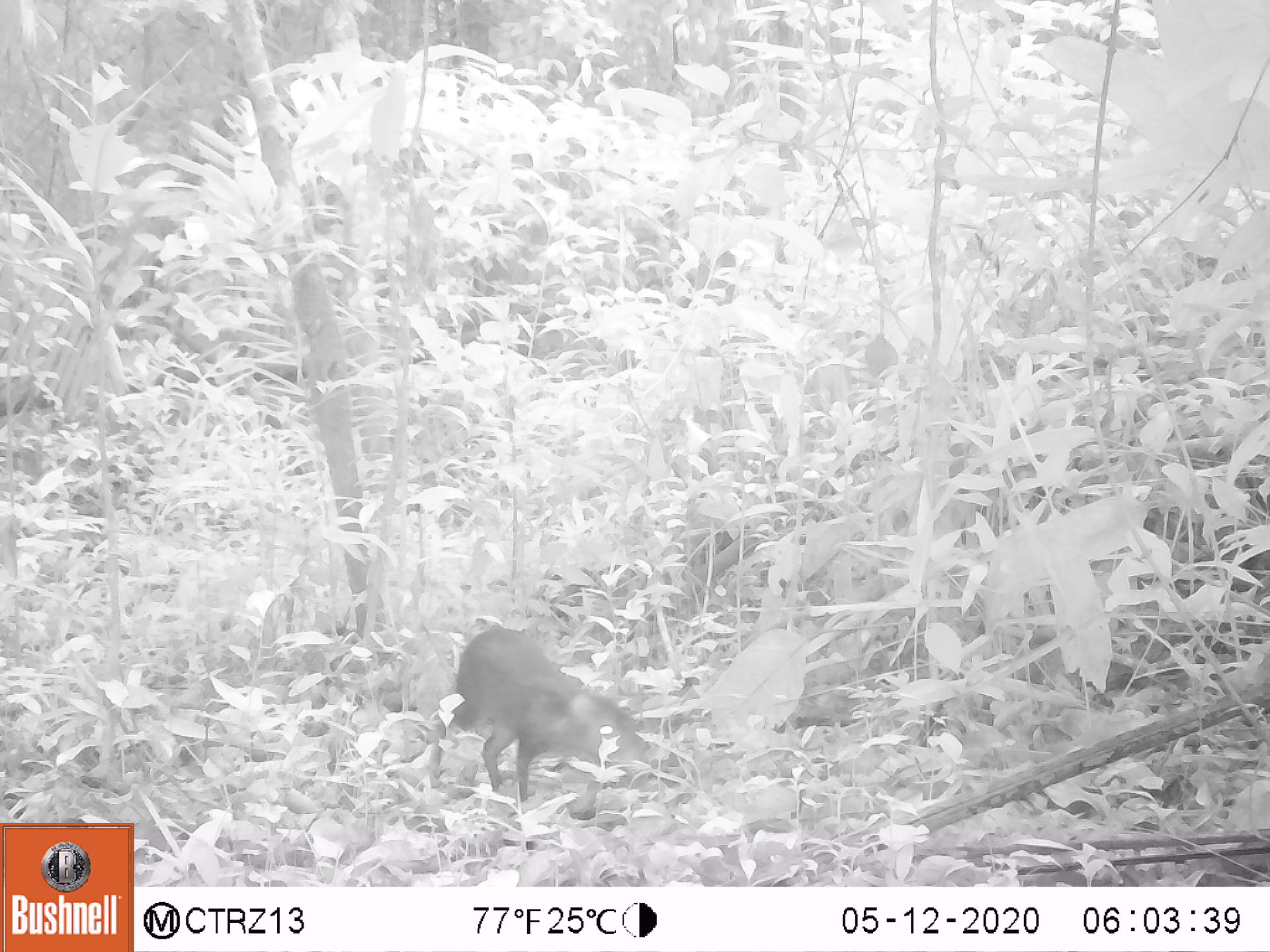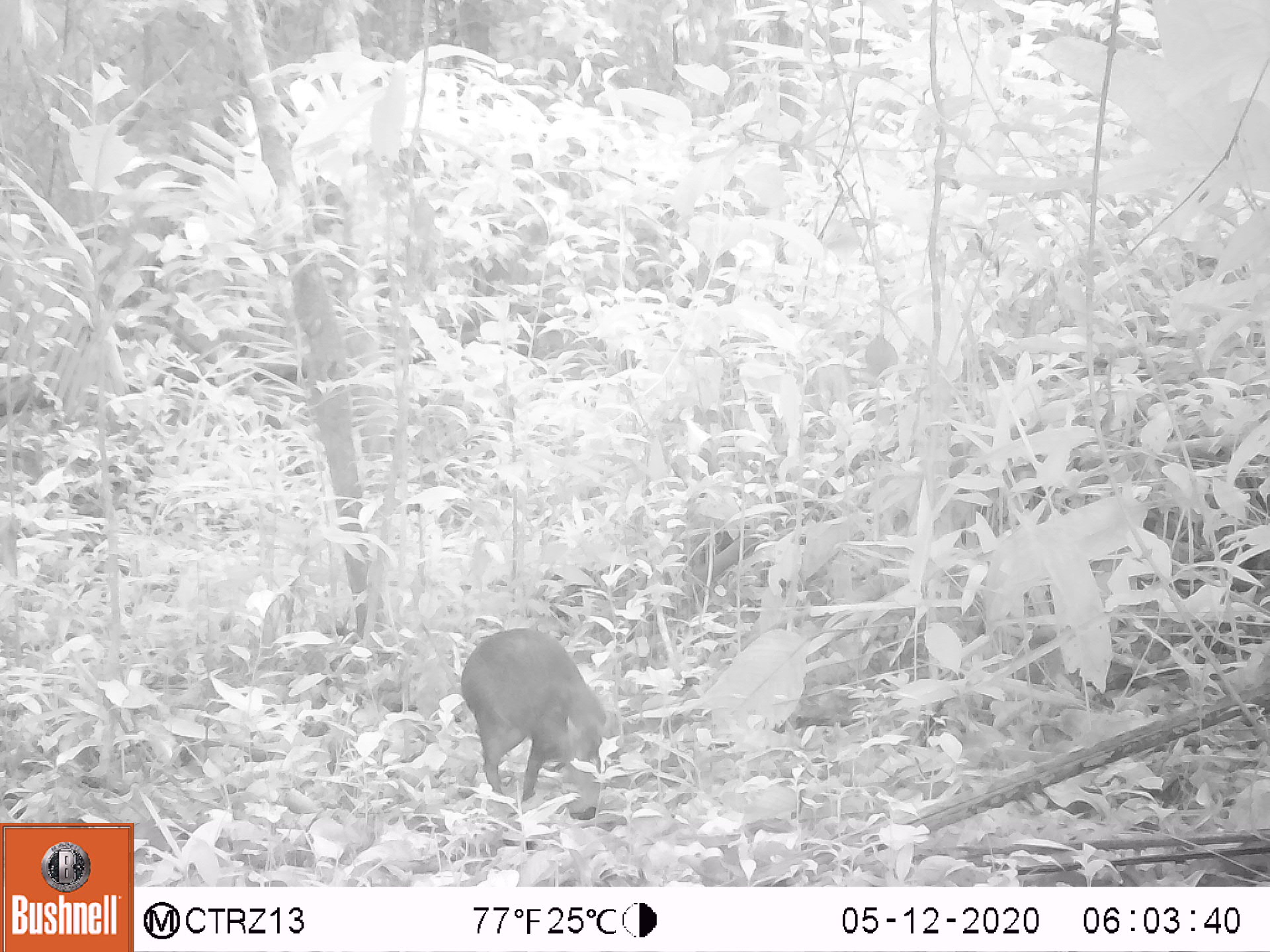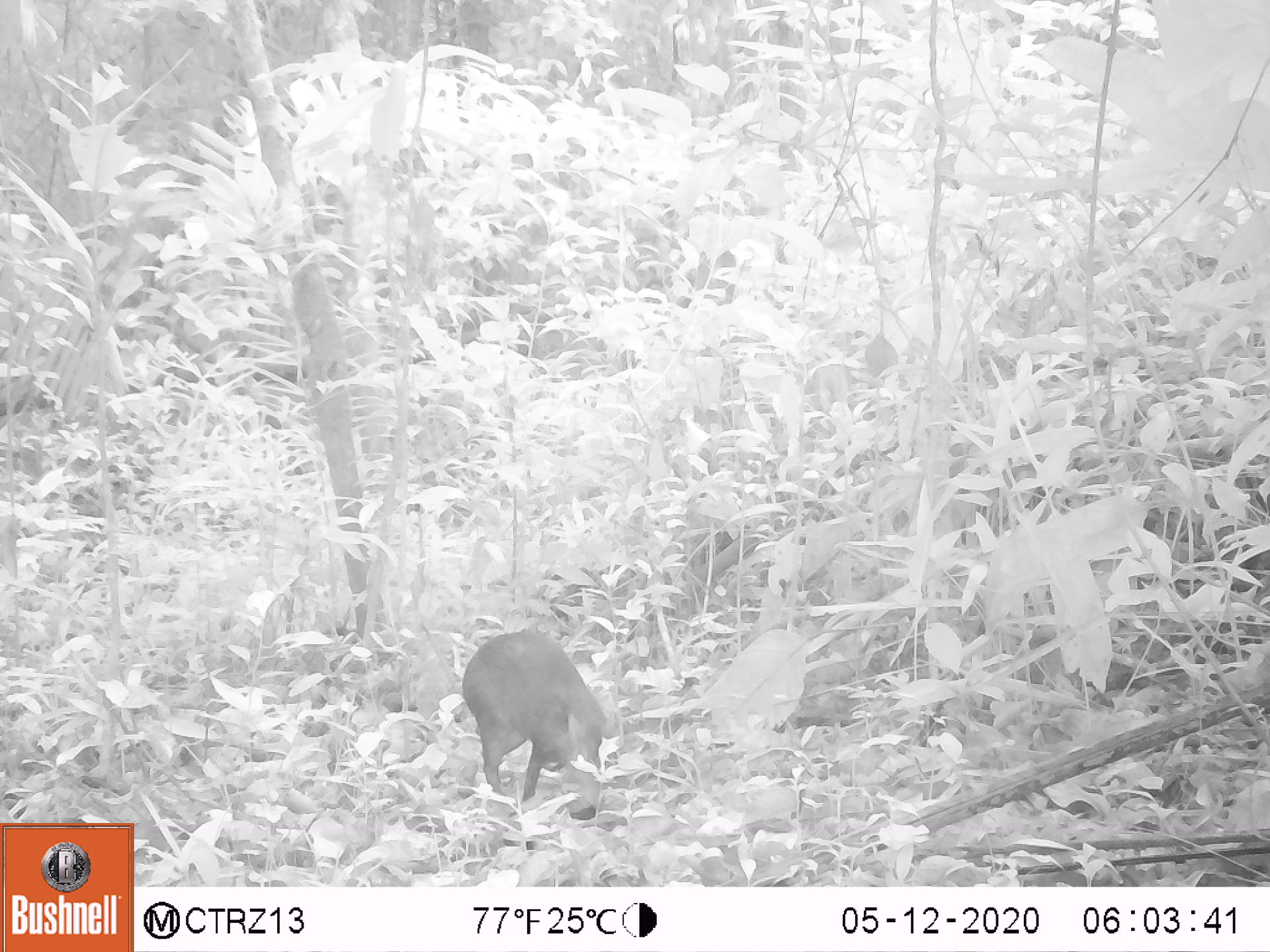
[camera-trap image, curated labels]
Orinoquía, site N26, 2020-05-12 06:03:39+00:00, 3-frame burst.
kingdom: Animalia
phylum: Chordata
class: Mammalia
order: Rodentia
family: Dasyproctidae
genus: Dasyprocta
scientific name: Dasyprocta fuliginosa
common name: black agouti